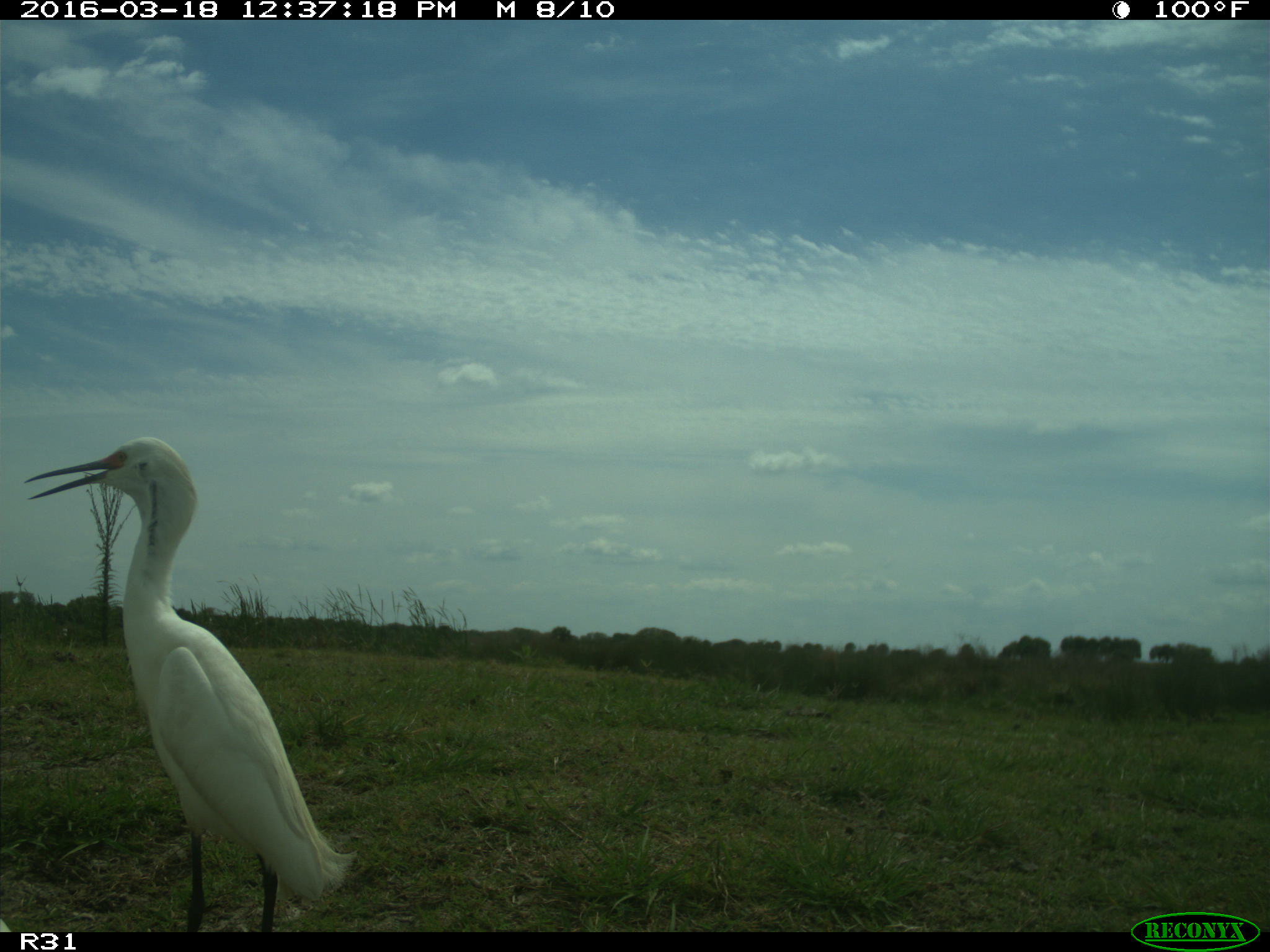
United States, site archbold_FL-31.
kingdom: Animalia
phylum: Chordata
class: Aves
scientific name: Aves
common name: birds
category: unidentified bird